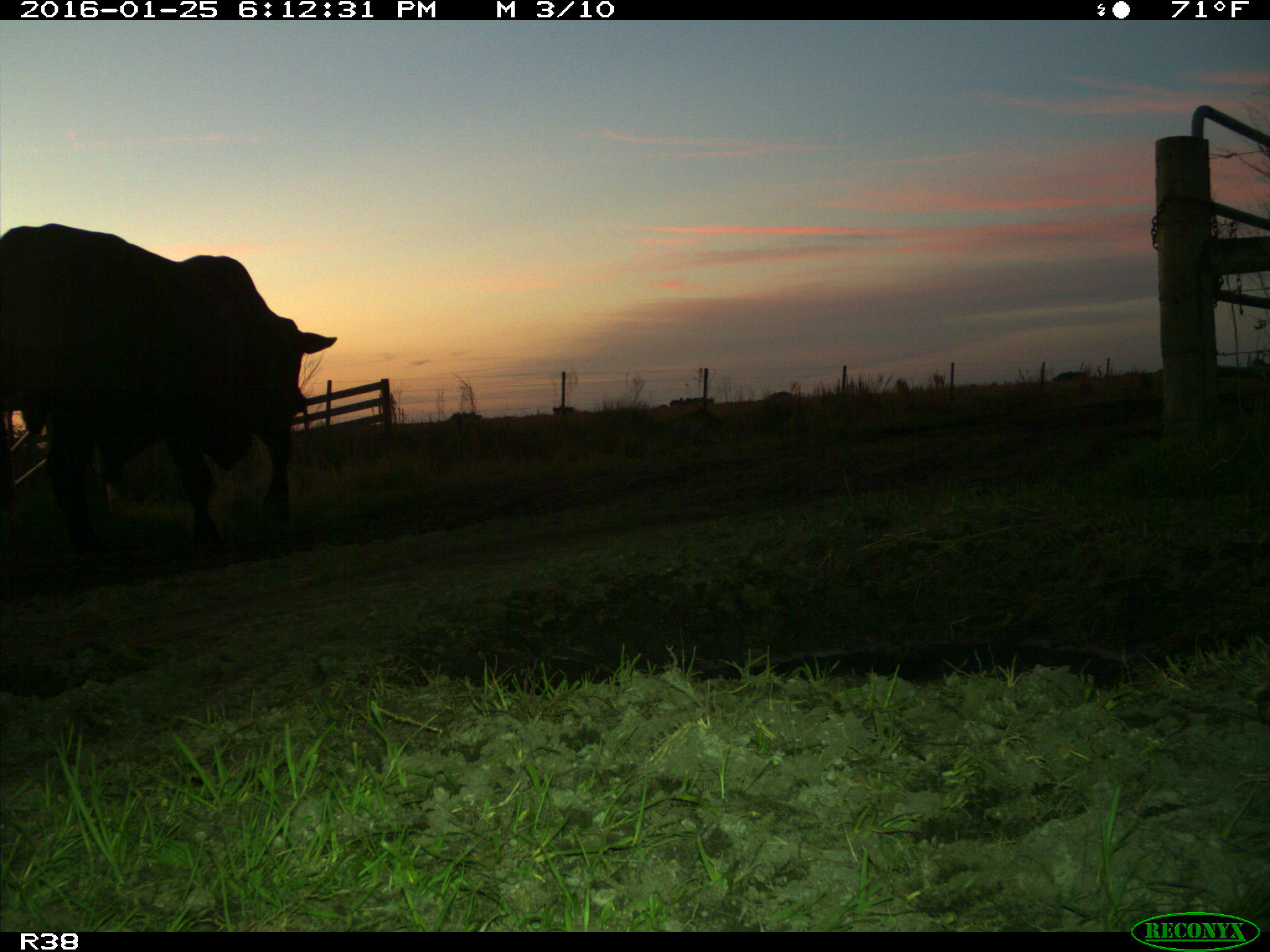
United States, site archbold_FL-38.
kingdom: Animalia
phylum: Chordata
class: Mammalia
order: Artiodactyla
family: Bovidae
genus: Bos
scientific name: Bos taurus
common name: domestic cow